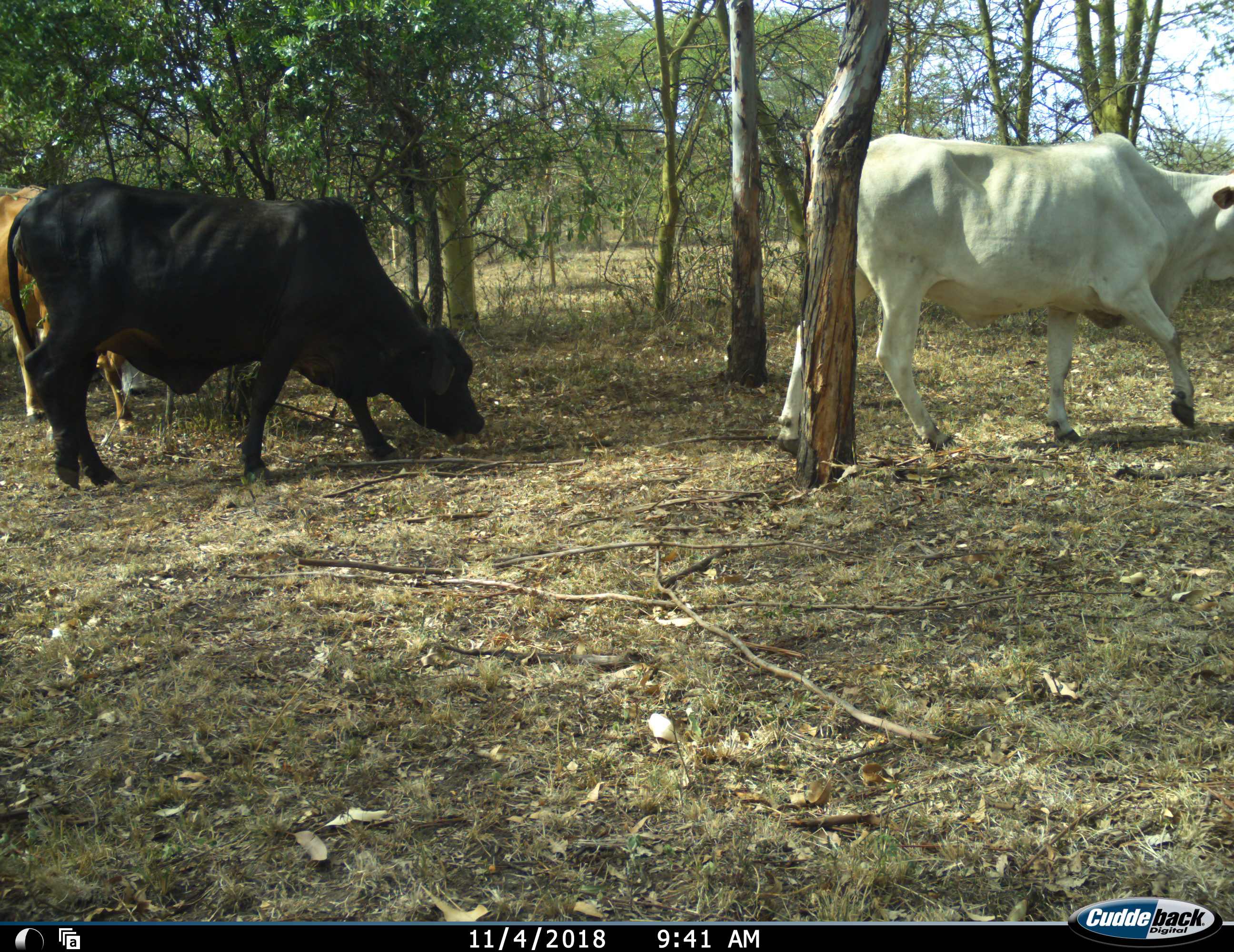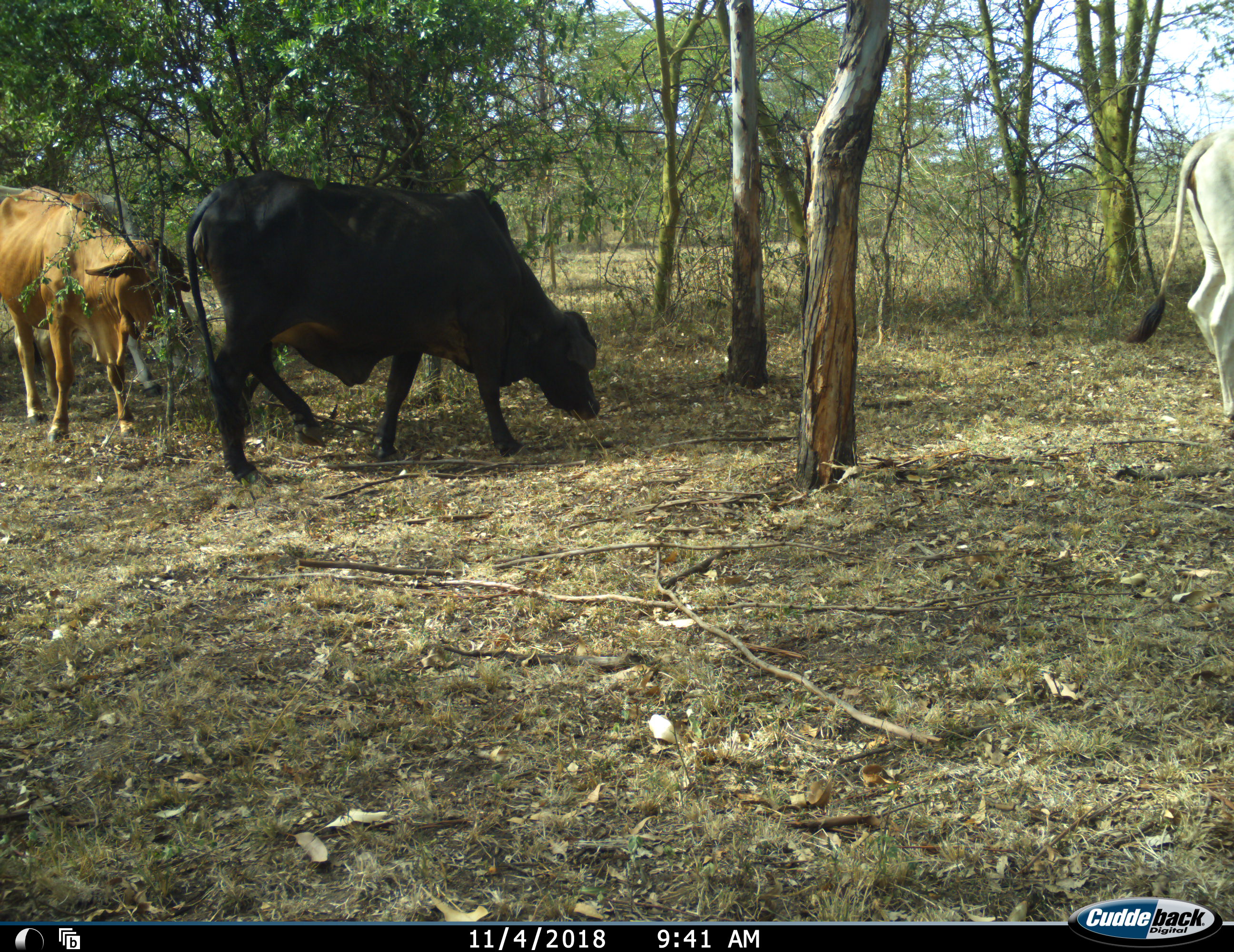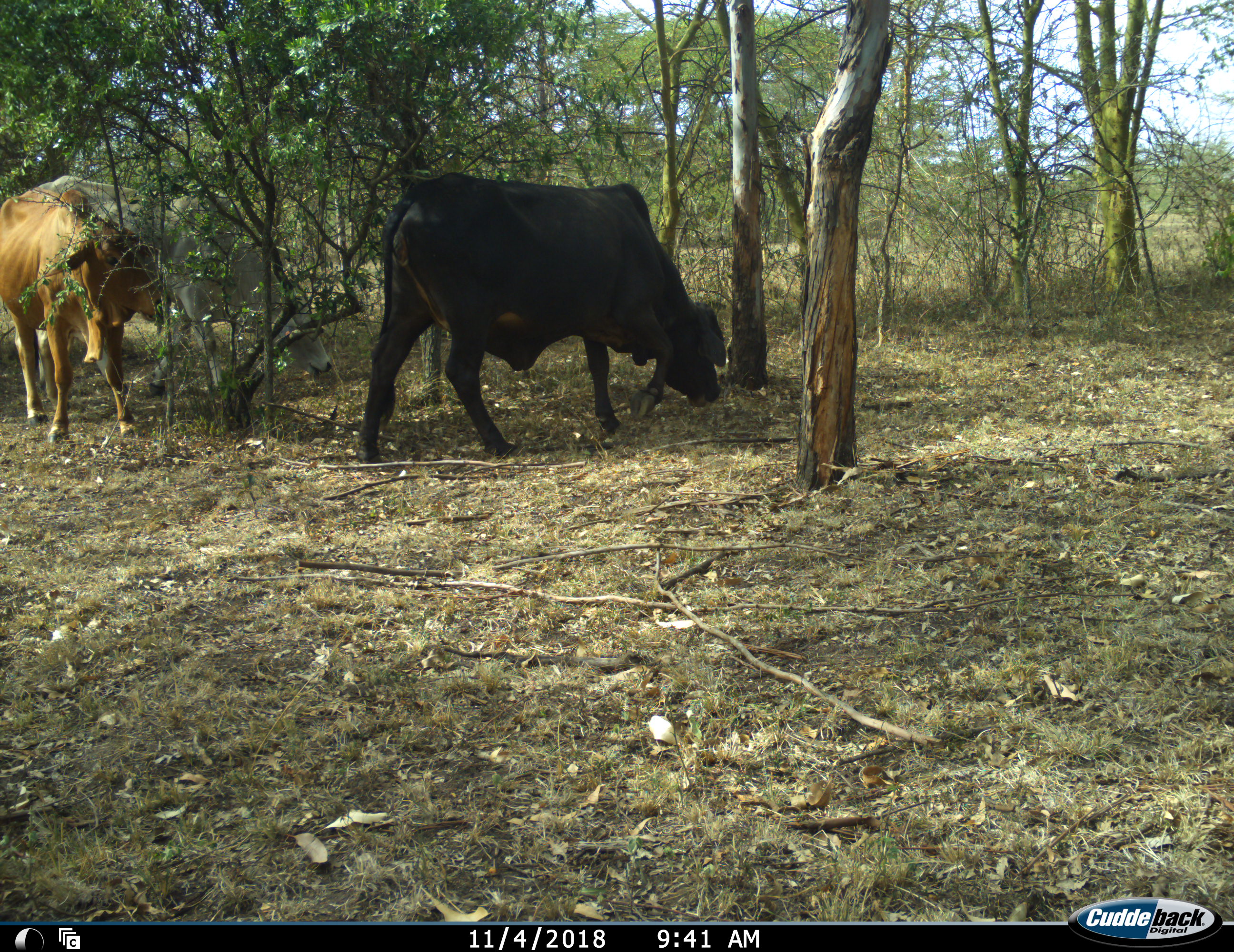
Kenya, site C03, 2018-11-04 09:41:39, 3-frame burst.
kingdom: Animalia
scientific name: Animalia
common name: animal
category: domesticanimal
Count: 4.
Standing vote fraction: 40%.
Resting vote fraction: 0%.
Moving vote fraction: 80%.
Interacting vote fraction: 0%.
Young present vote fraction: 0%.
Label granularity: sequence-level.